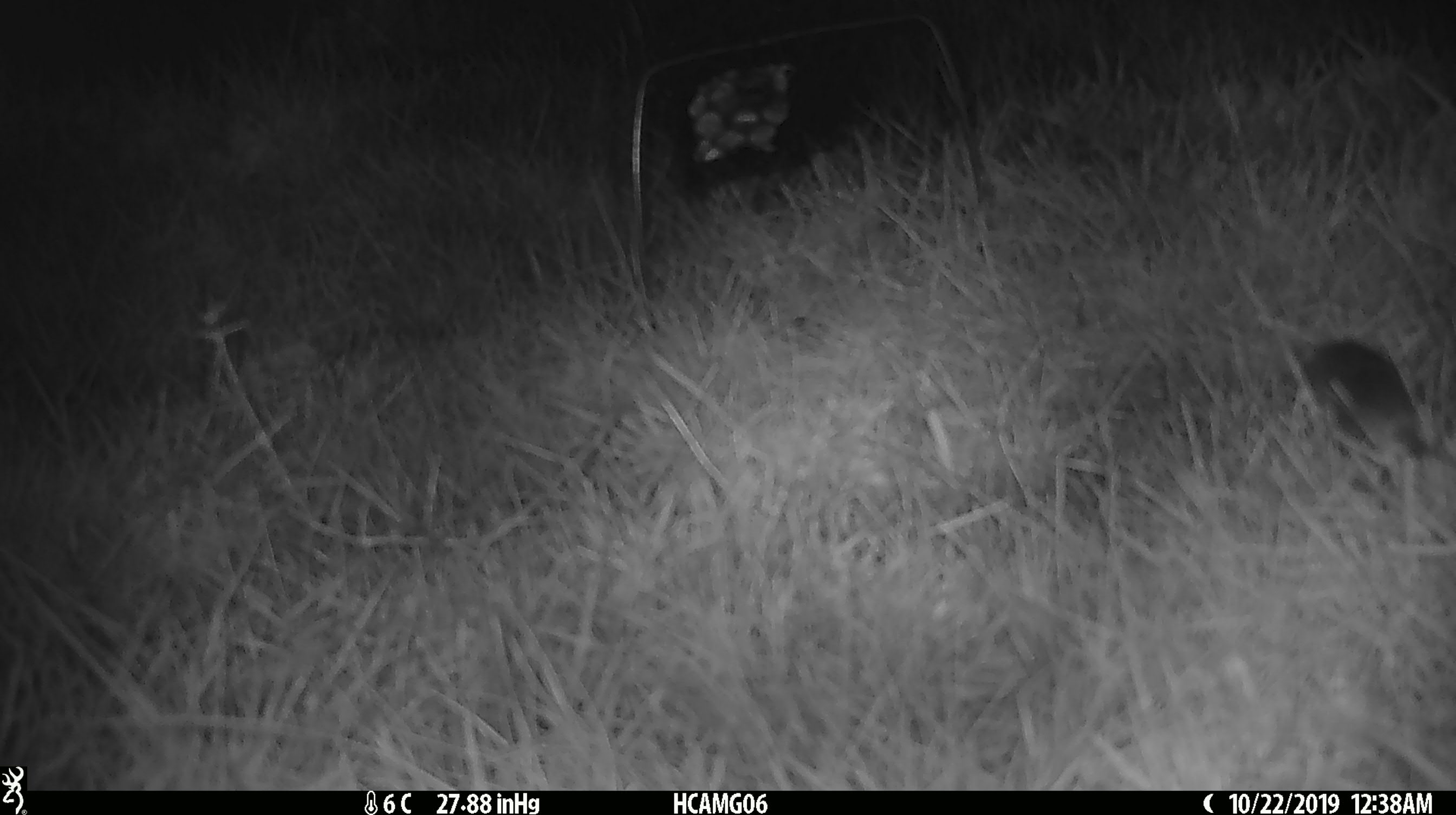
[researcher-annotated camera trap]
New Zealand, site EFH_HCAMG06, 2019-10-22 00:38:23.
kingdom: Animalia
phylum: Chordata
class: Mammalia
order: Rodentia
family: Muridae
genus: Mus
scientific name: Mus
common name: mouse